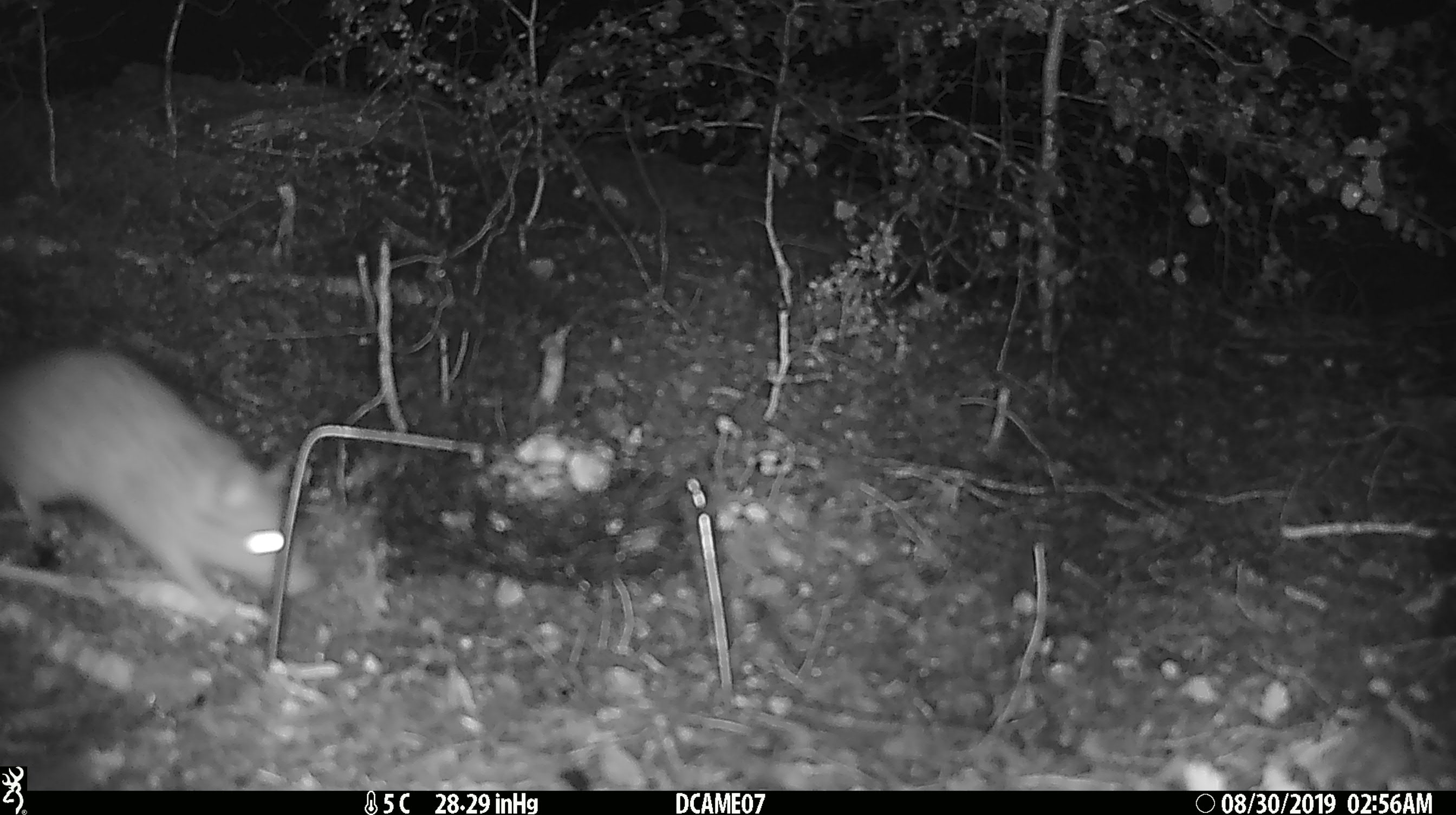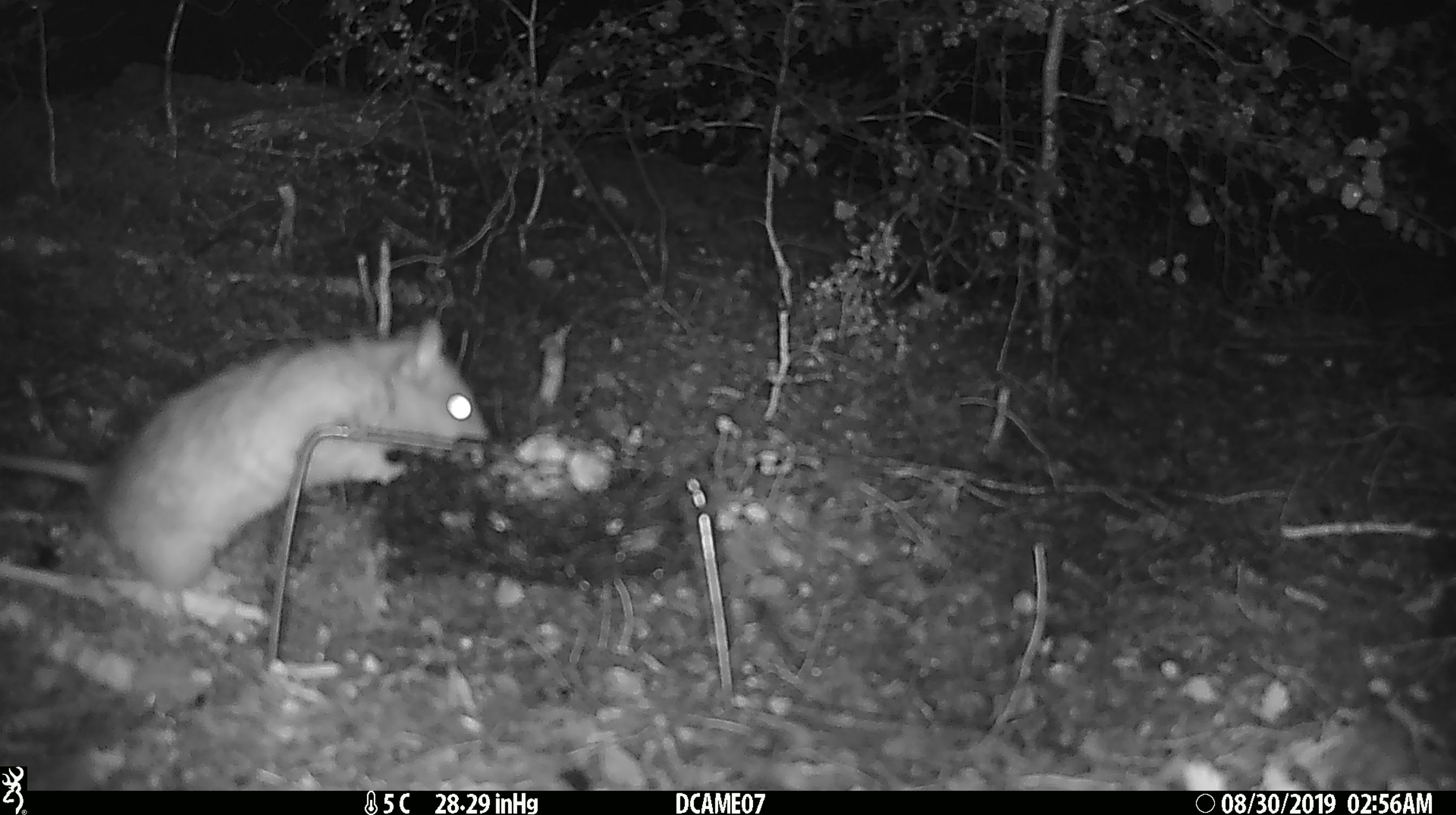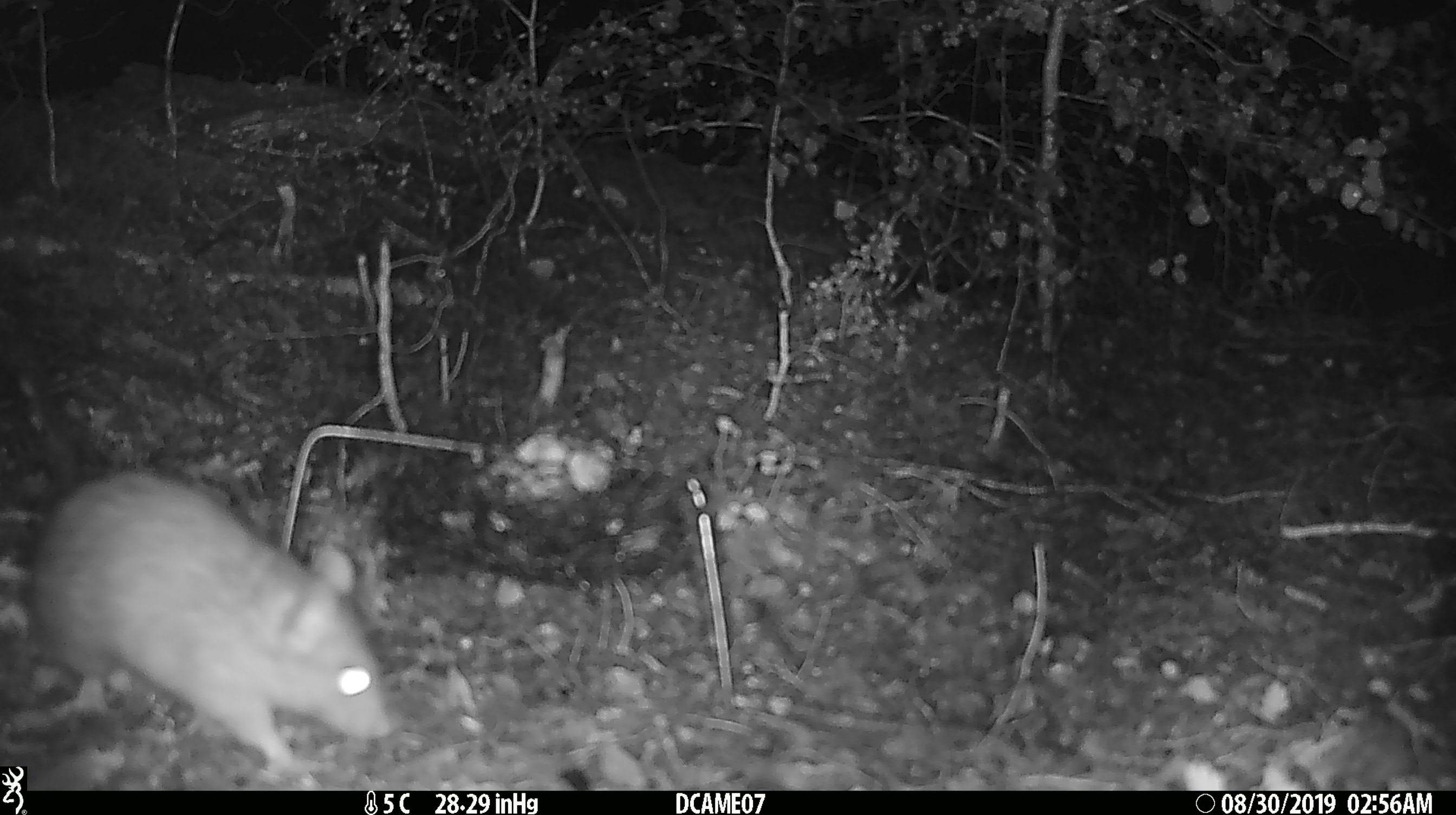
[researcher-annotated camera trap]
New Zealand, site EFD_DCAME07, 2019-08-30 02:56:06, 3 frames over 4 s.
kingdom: Animalia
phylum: Chordata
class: Mammalia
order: Rodentia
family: Muridae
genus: Rattus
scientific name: Rattus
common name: rat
Rat (Rattus).